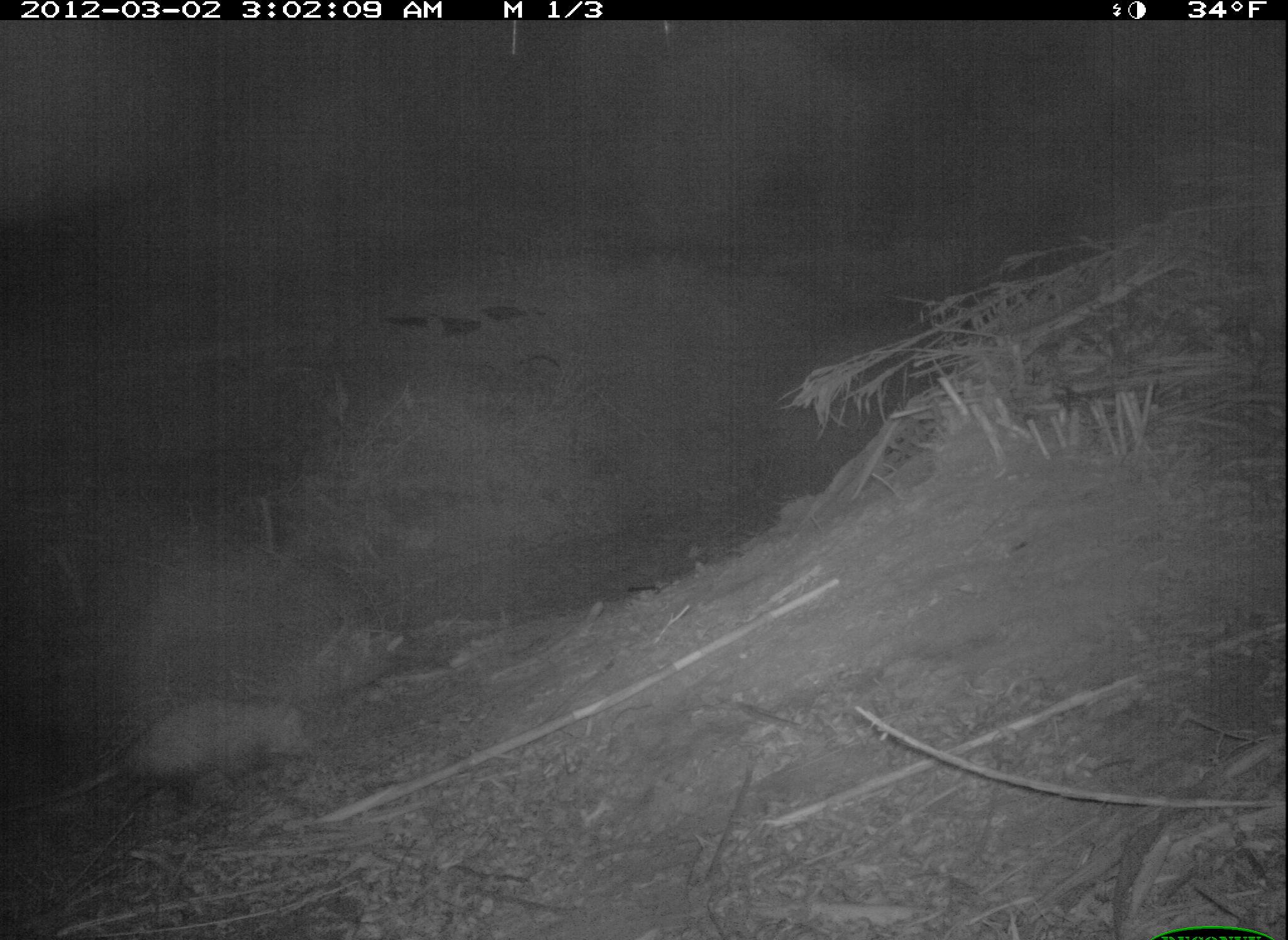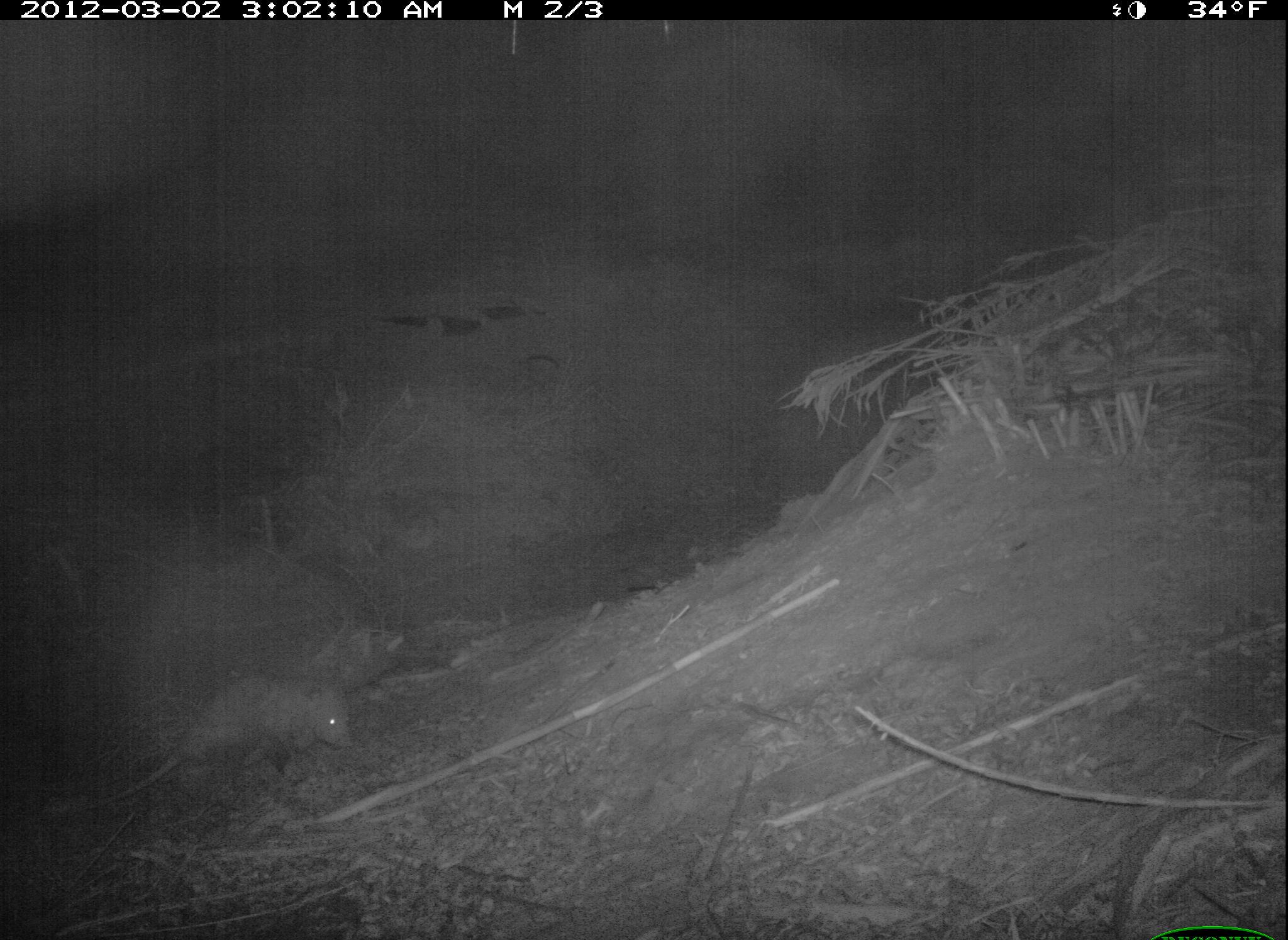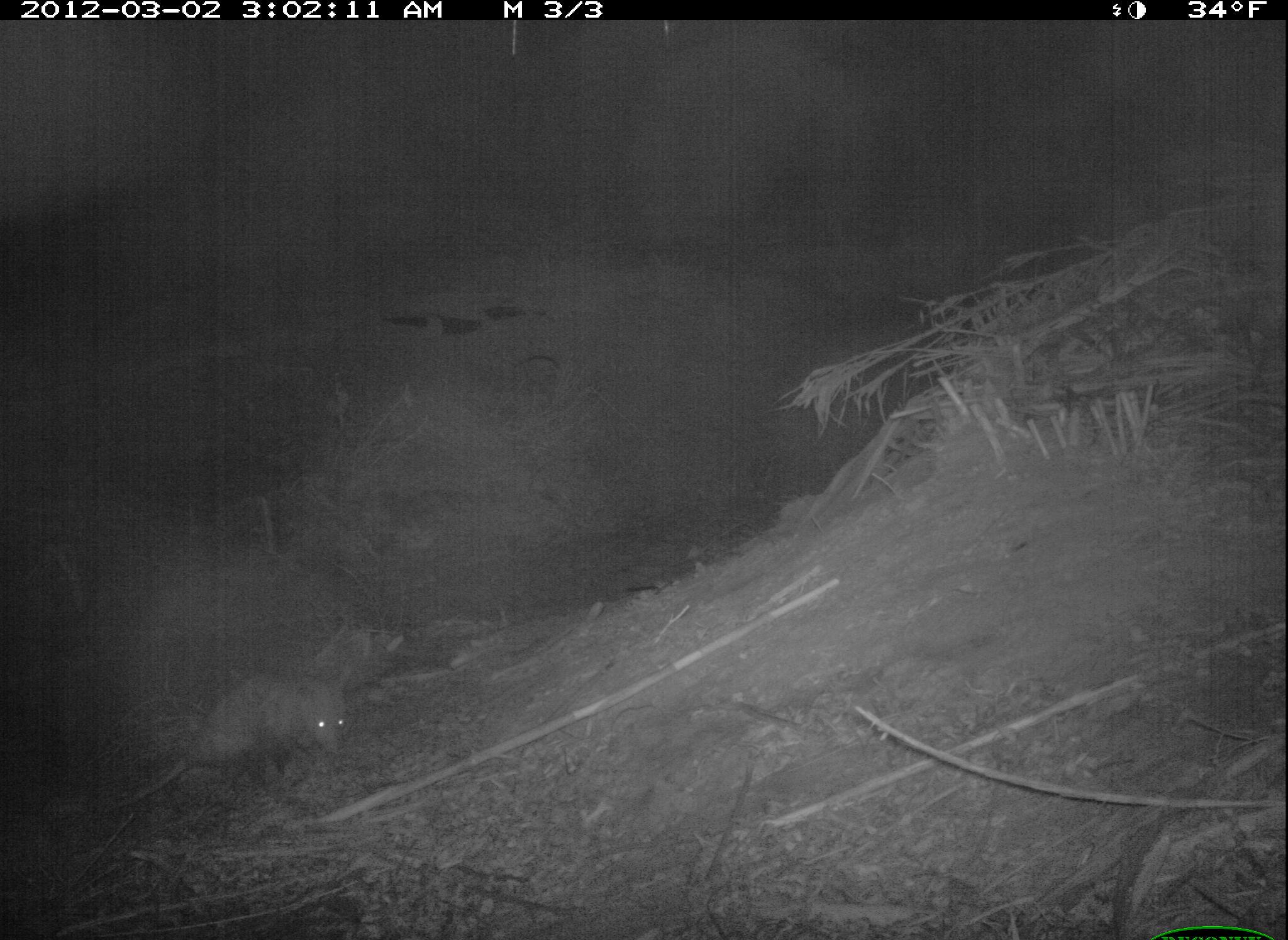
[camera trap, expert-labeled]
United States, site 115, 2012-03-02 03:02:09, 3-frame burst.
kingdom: Animalia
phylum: Chordata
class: Mammalia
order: Didelphimorphia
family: Didelphidae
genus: Didelphis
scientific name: Didelphis virginiana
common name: virginia opossum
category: opossum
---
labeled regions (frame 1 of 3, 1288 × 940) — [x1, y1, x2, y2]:
opossum: [31, 676, 335, 836]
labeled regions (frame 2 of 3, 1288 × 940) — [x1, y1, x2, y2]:
opossum: [87, 667, 358, 811]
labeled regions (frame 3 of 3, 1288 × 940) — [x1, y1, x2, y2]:
opossum: [103, 657, 363, 816]